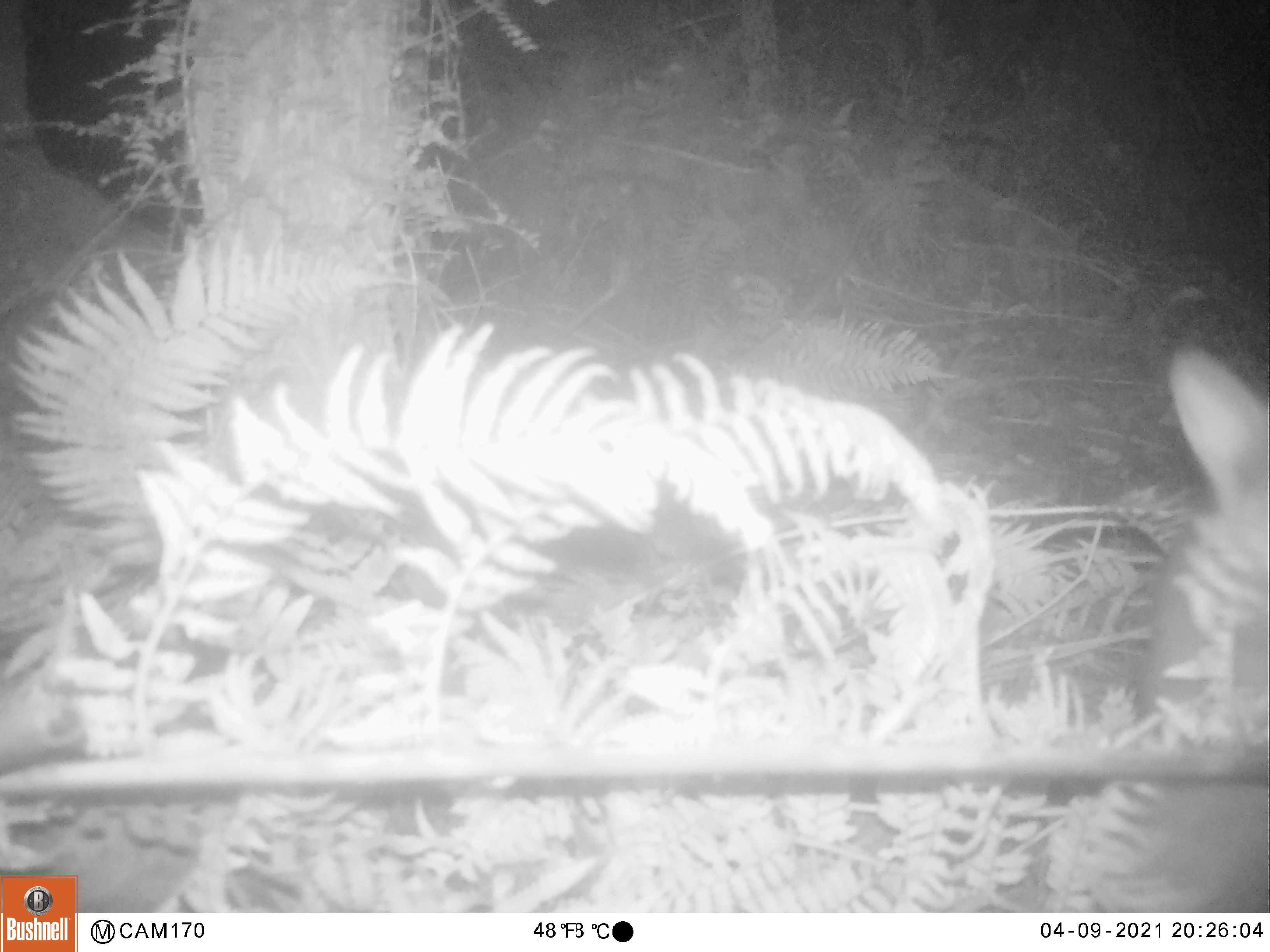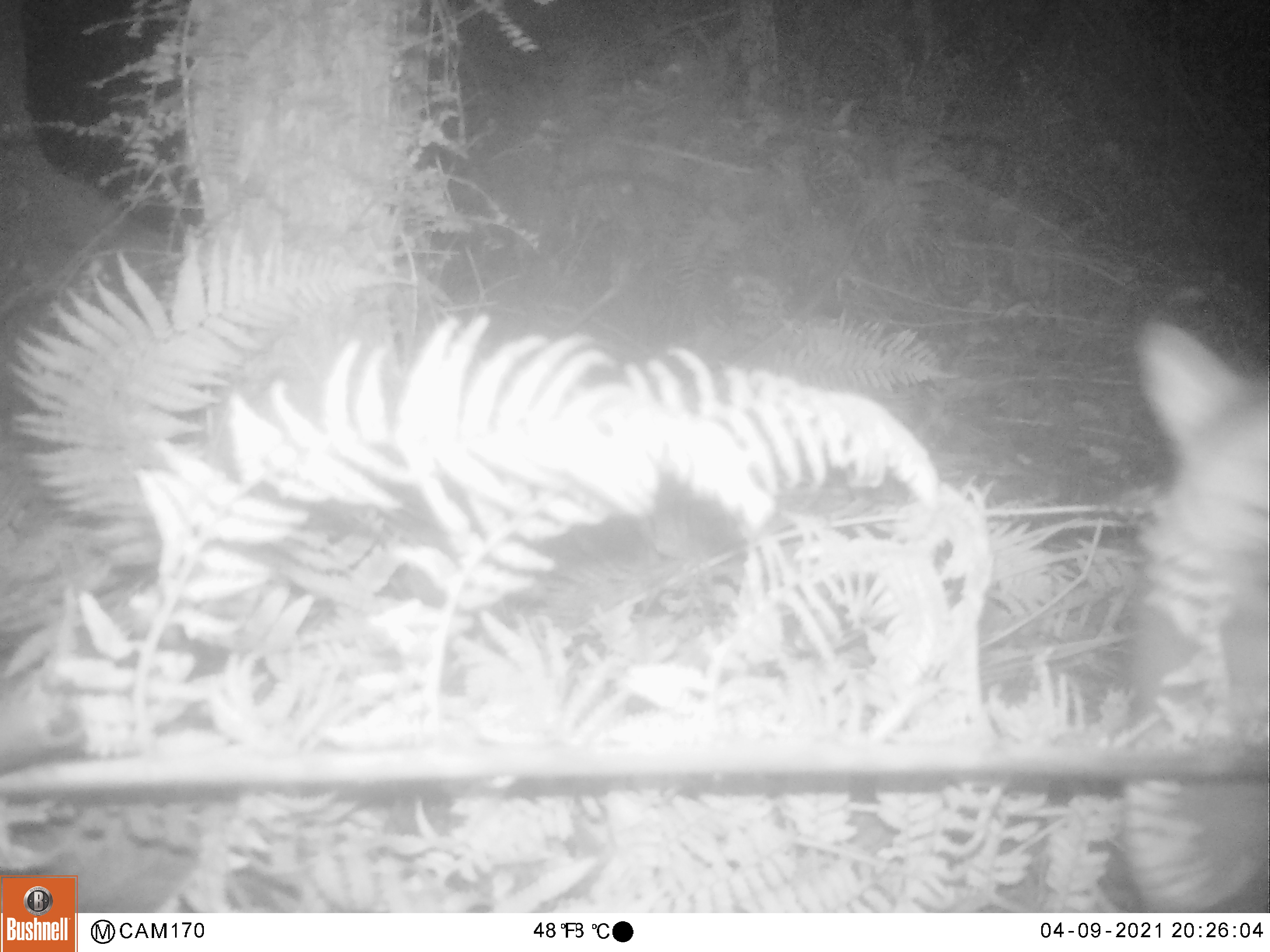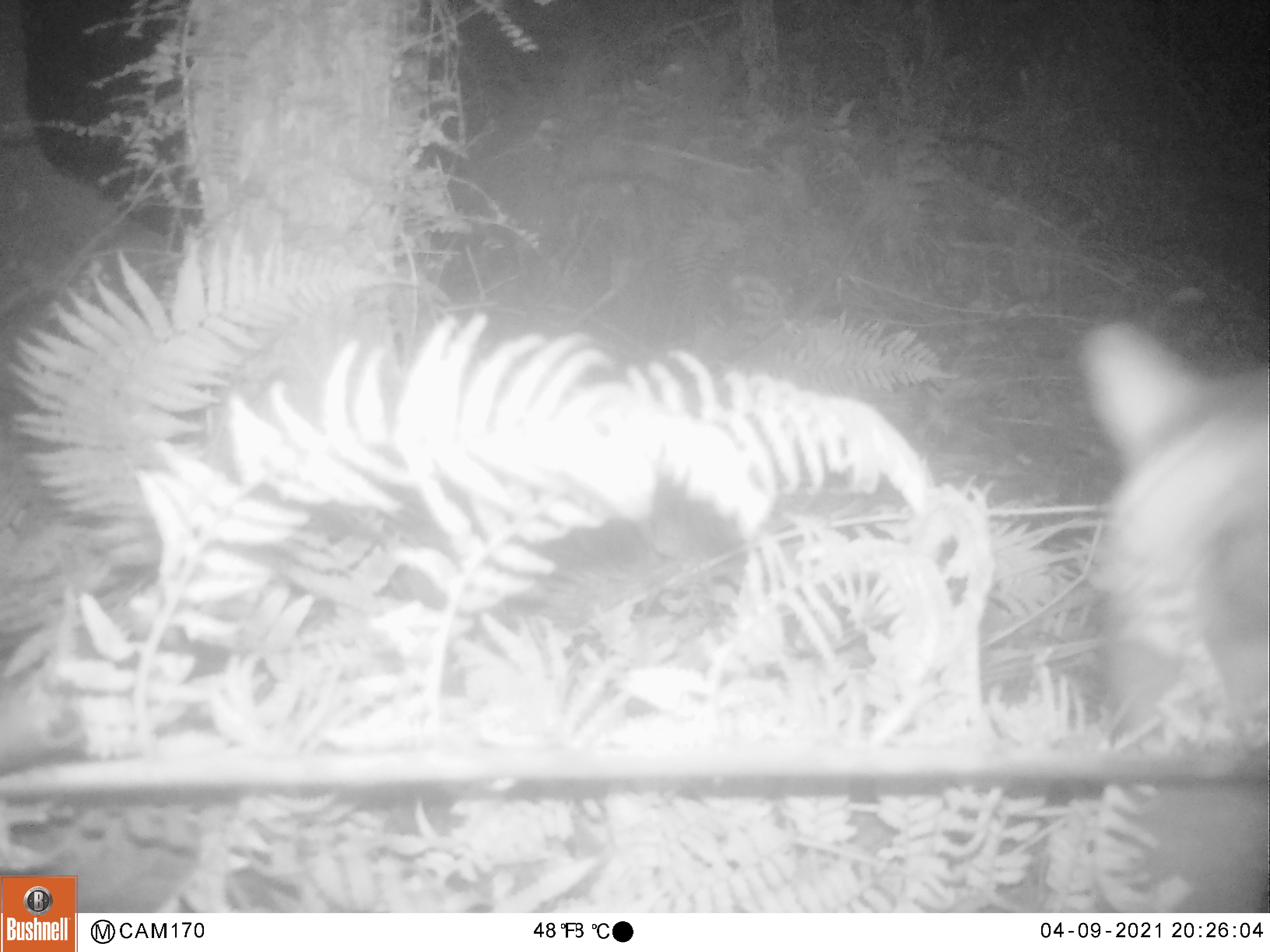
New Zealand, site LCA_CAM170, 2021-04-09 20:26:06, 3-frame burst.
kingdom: Animalia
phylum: Chordata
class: Mammalia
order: Diprotodontia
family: Phalangeridae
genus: Trichosurus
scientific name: Trichosurus vulpecula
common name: common brushtail possum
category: possum